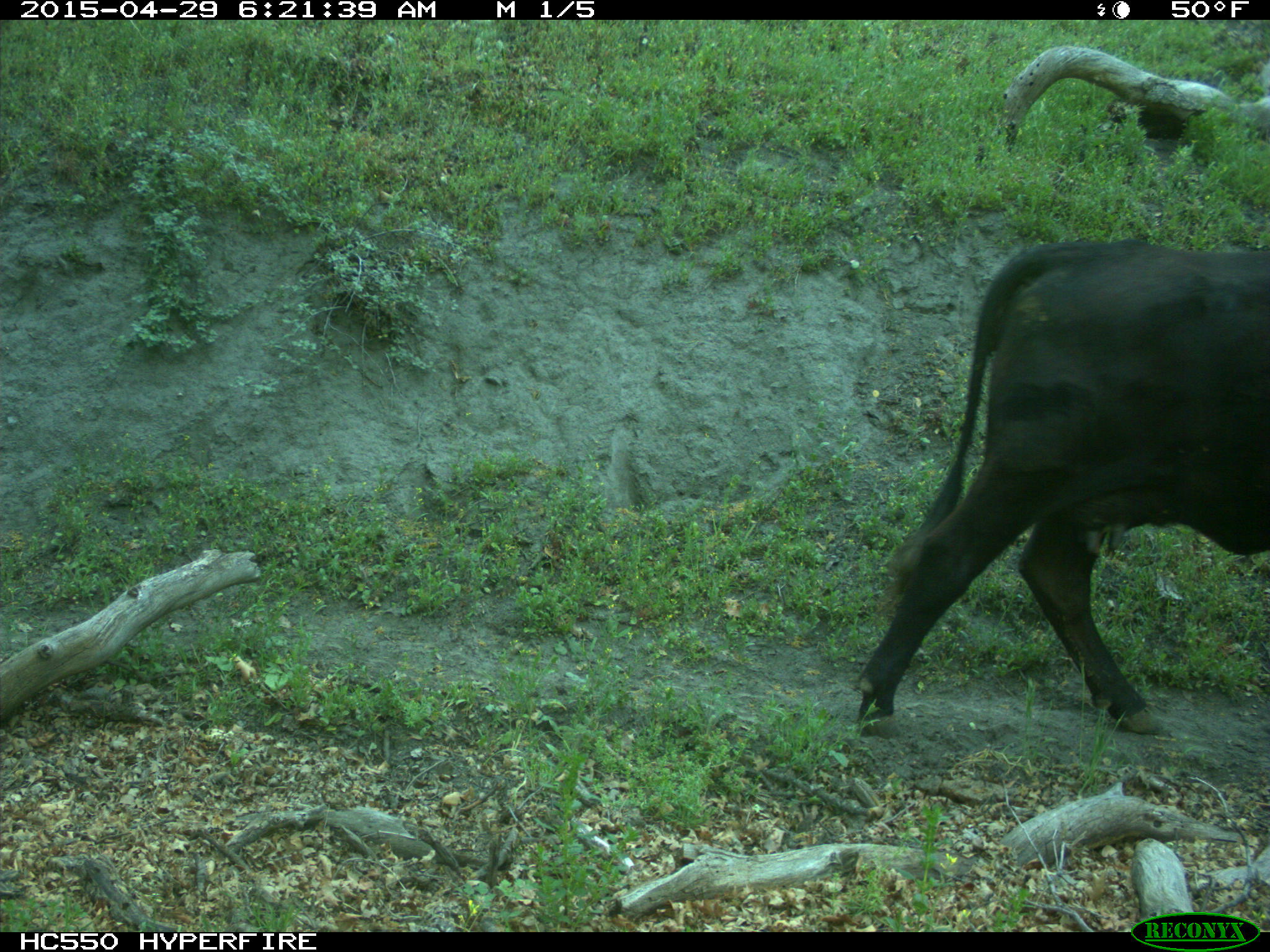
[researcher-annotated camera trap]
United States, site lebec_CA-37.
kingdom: Animalia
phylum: Chordata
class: Mammalia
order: Artiodactyla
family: Bovidae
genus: Bos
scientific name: Bos taurus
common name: domestic cow